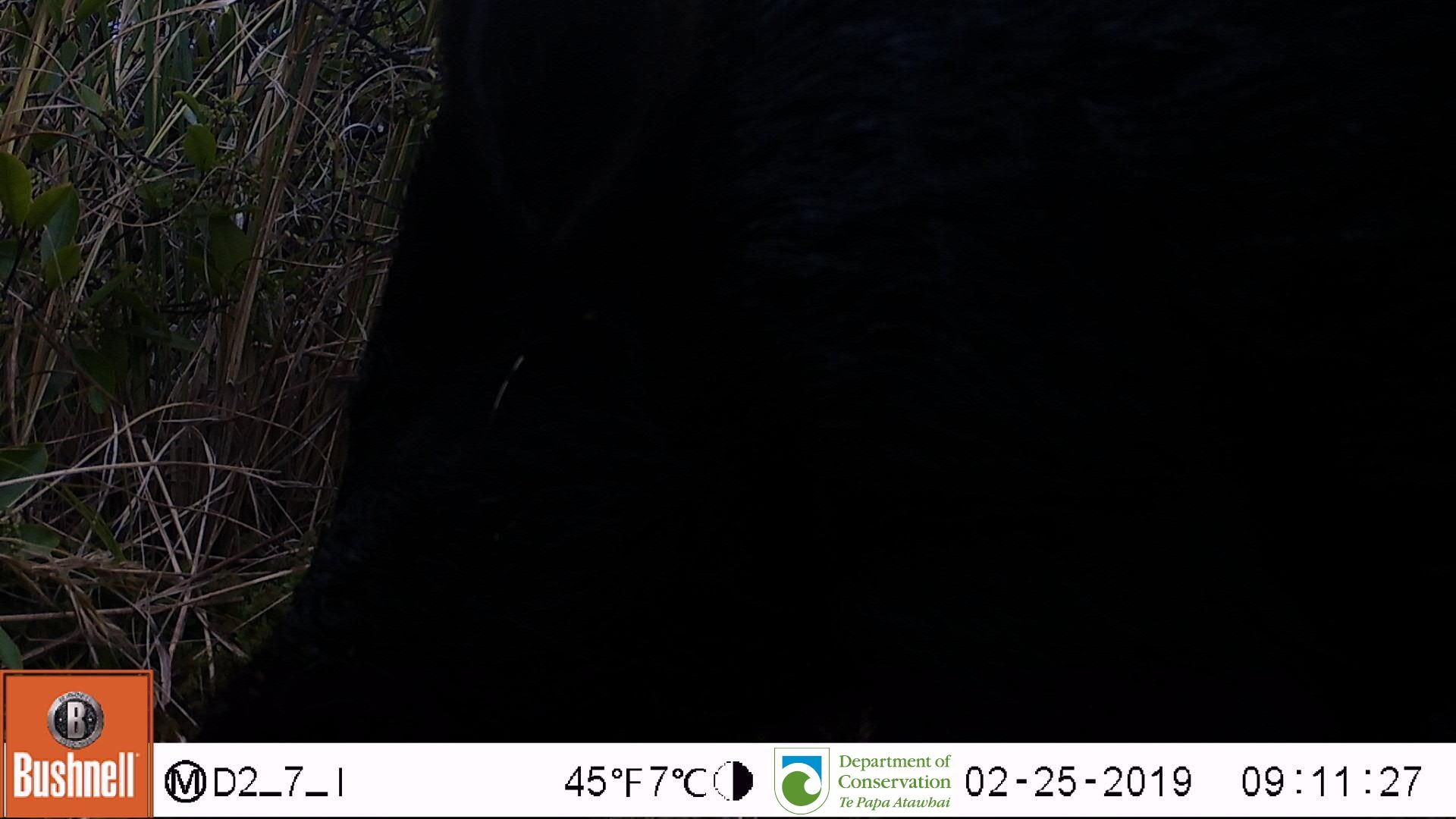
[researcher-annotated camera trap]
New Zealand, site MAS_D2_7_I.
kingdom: Animalia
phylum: Chordata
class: Mammalia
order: Artiodactyla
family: Suidae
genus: Sus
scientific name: Sus scrofa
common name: pig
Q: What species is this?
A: Pig (Sus scrofa).